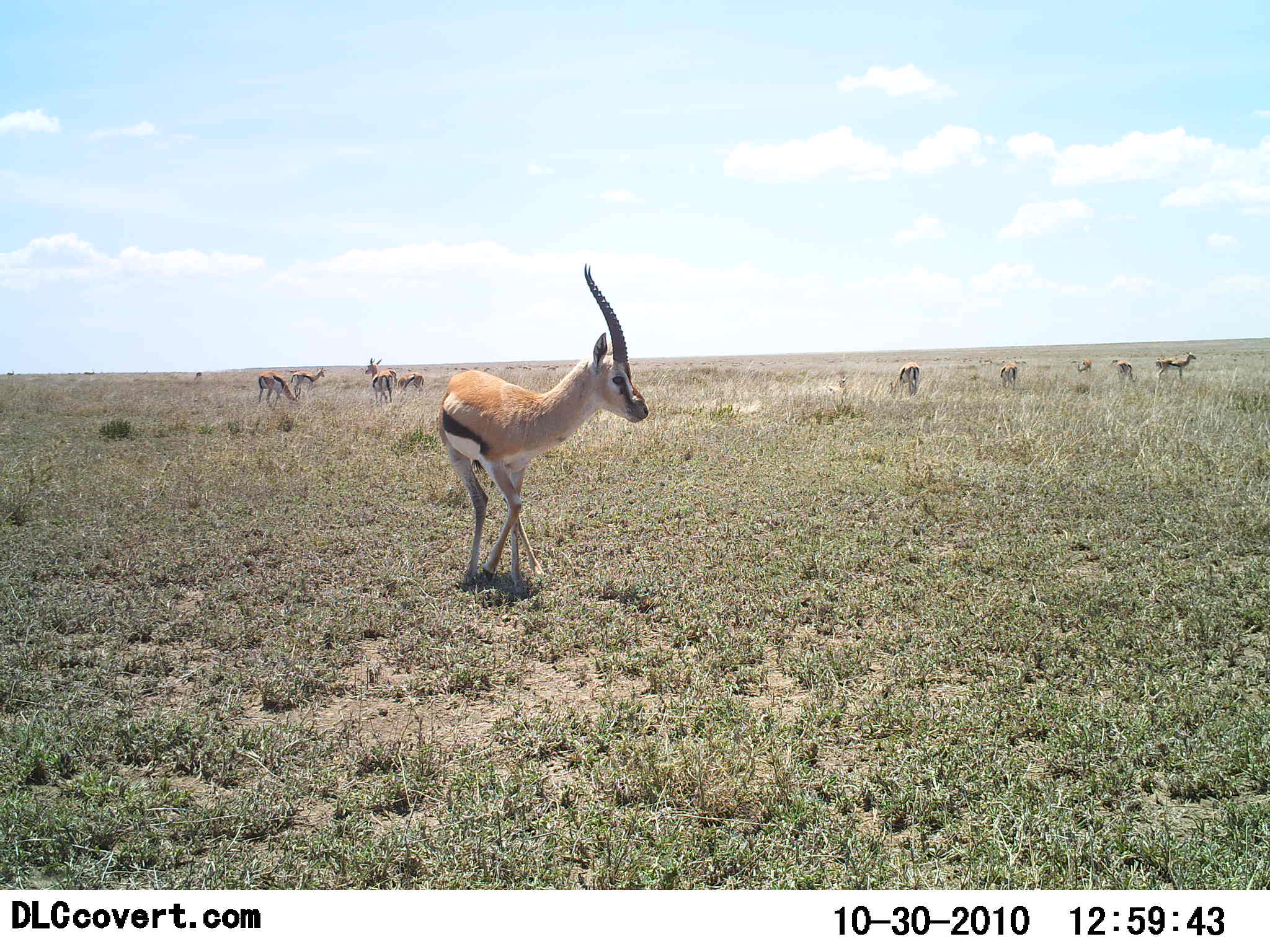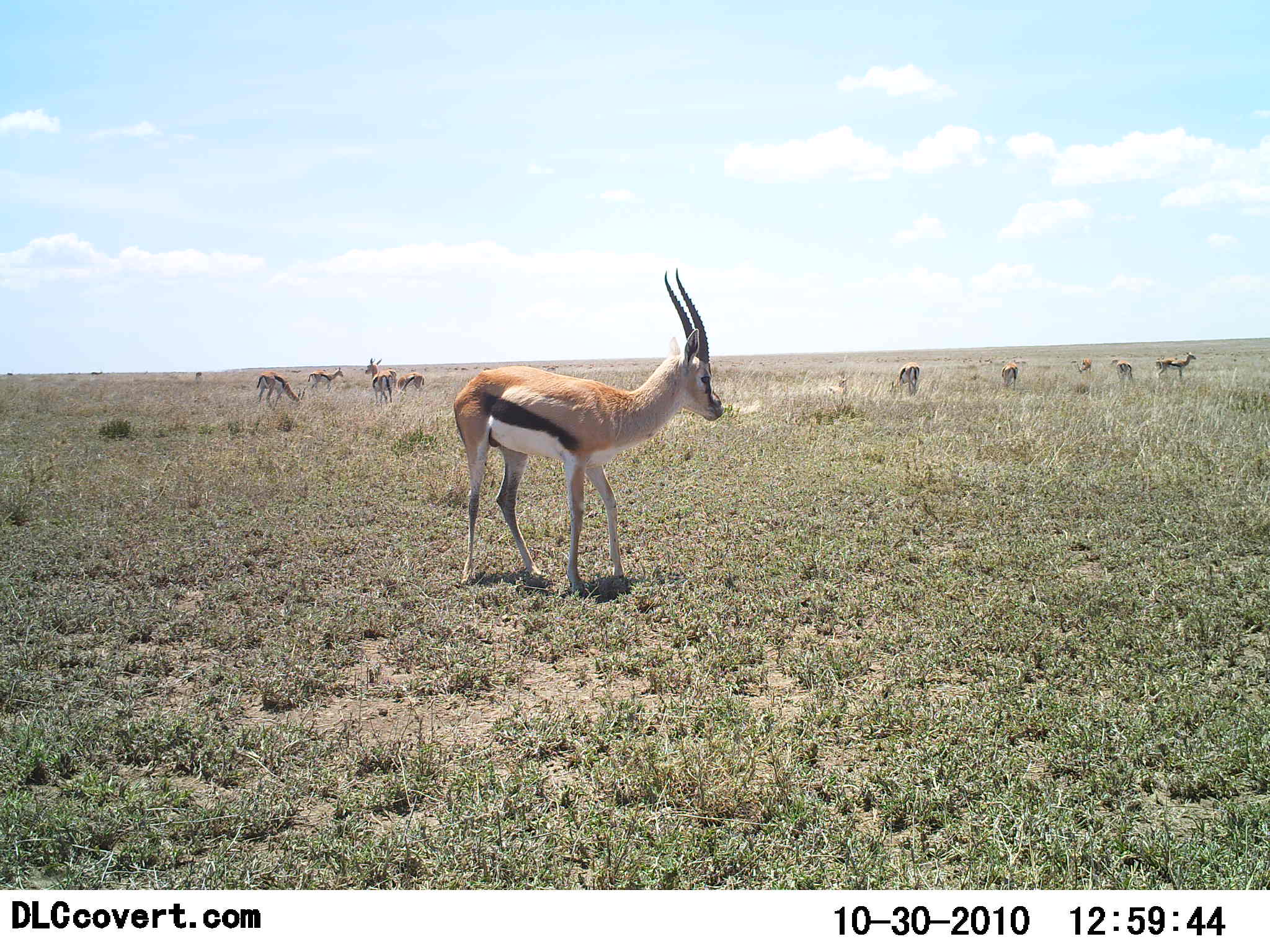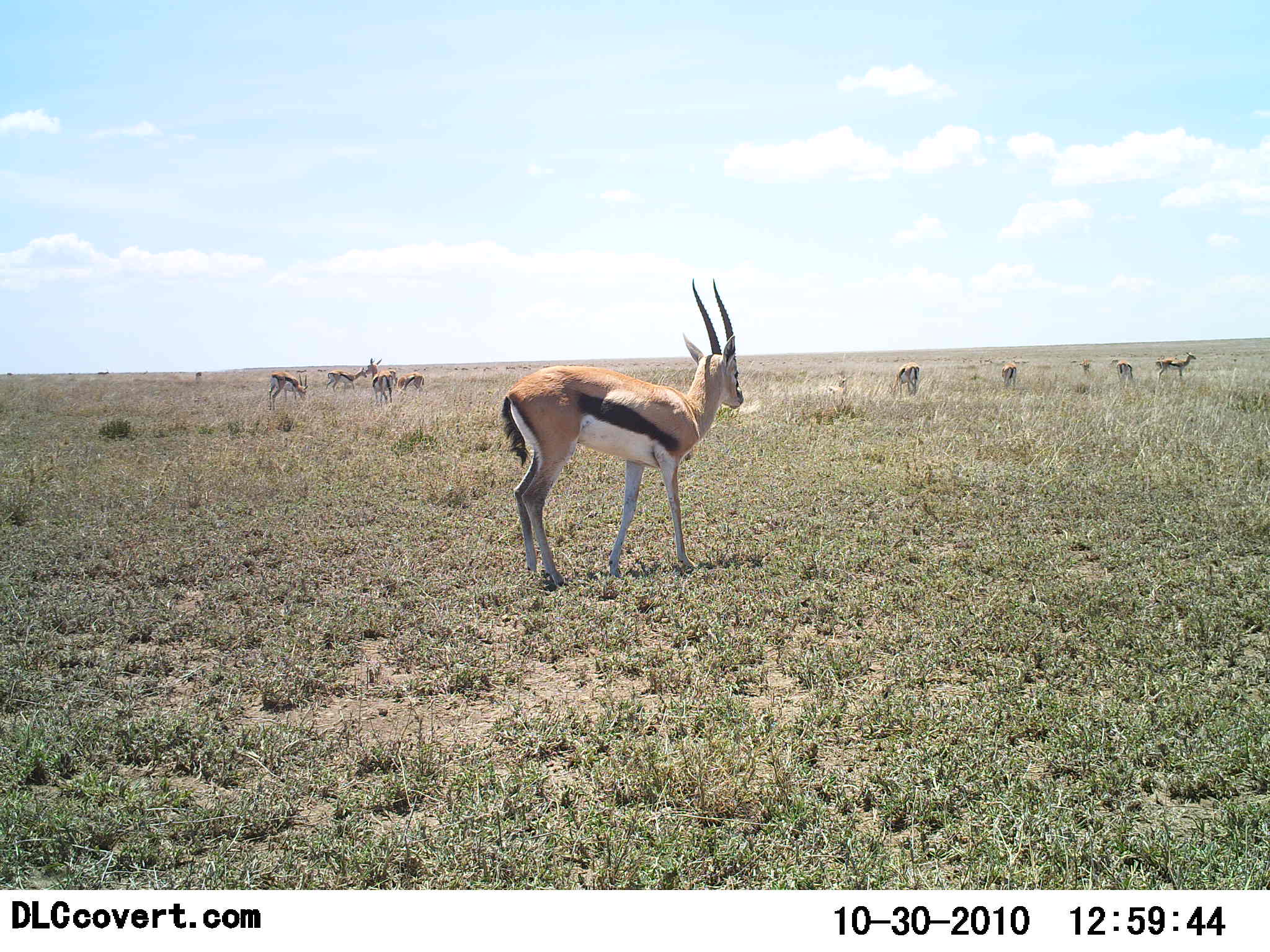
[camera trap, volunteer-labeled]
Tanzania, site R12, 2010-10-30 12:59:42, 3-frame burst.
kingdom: Animalia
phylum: Chordata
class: Mammalia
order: Artiodactyla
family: Bovidae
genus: Eudorcas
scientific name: Eudorcas thomsonii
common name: thomson's gazelle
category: gazellethomsons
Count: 11-50.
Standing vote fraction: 83%.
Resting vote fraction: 0%.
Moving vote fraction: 56%.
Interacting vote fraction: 6%.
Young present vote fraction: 6%.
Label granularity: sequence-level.